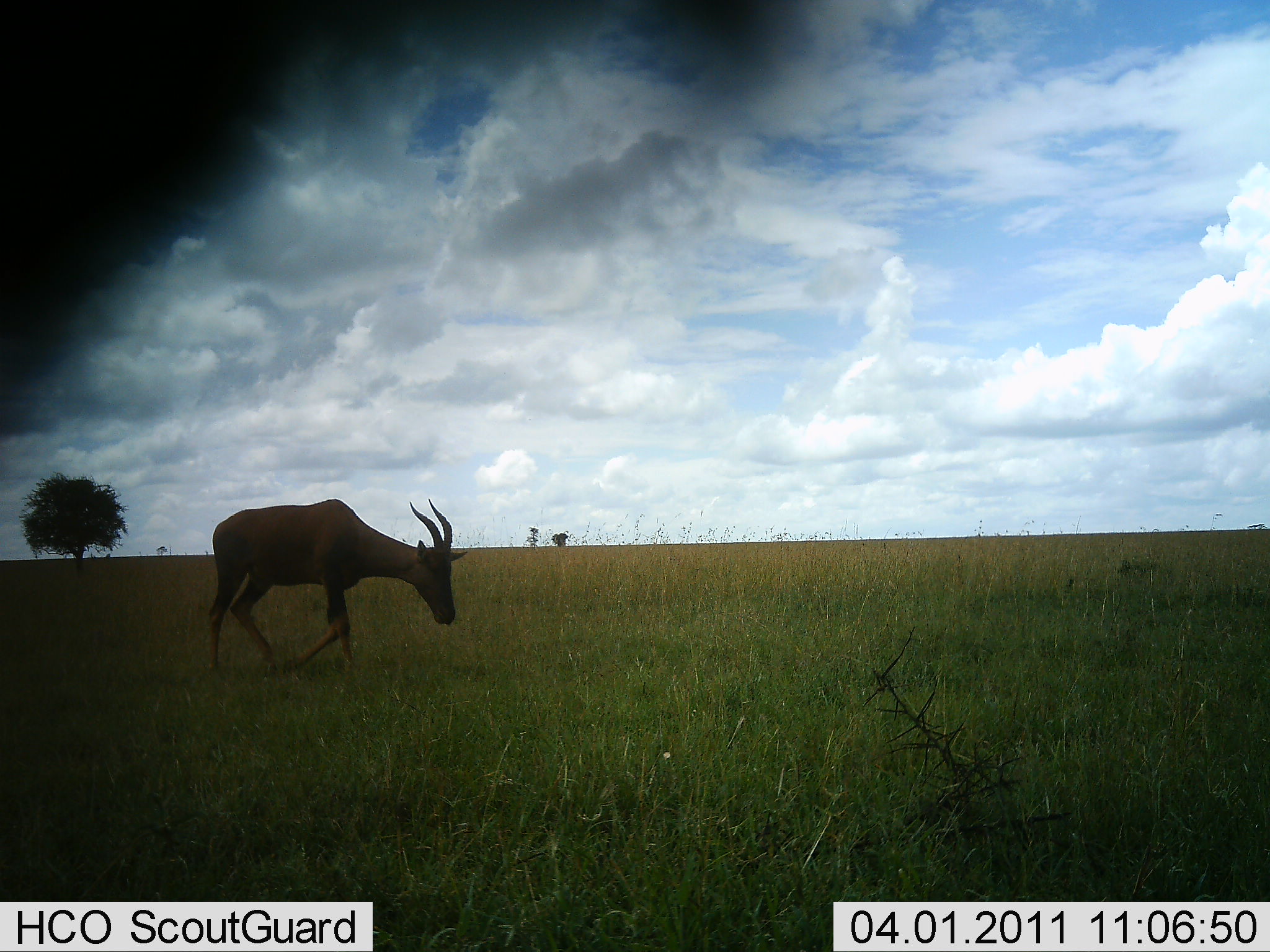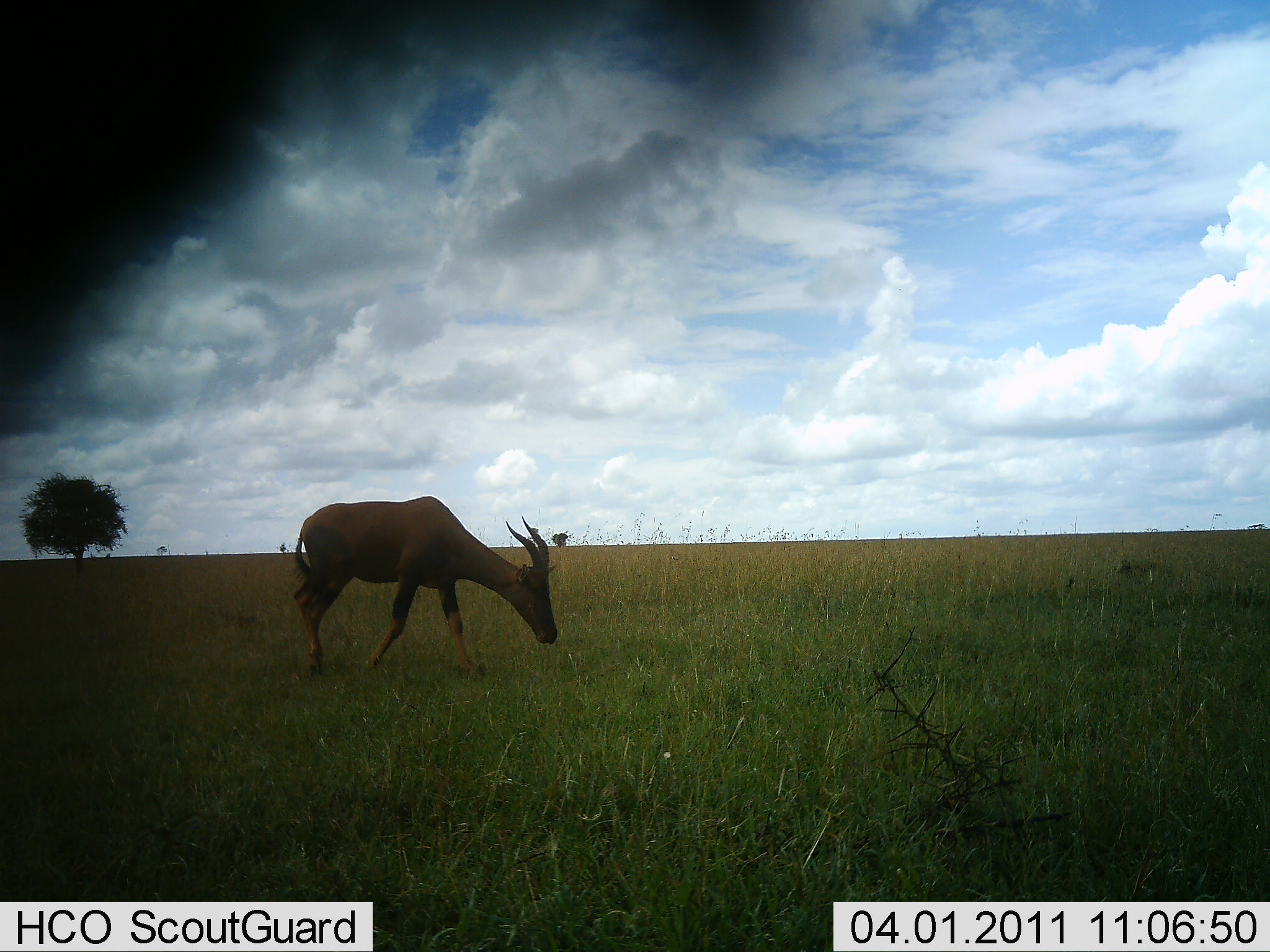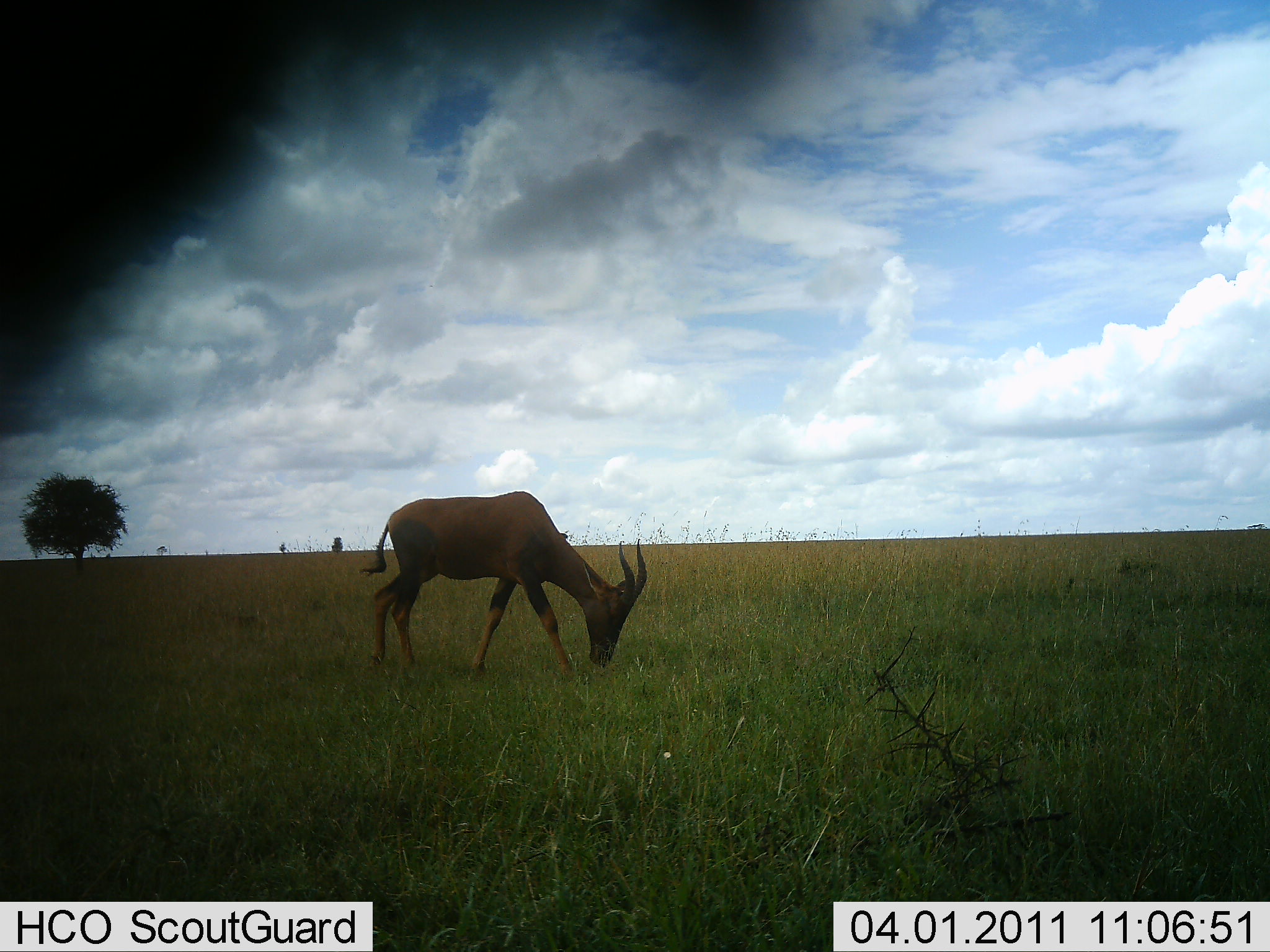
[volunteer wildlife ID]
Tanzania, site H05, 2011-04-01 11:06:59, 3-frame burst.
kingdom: Animalia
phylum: Chordata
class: Mammalia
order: Artiodactyla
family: Bovidae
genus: Damaliscus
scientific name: Damaliscus lunatus jimela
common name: topi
Topi (Damaliscus lunatus jimela), count 1. Behavior (volunteer vote fractions): standing 10%, resting 0%, moving 70%, interacting 0%. Young present (vote fraction): 0%. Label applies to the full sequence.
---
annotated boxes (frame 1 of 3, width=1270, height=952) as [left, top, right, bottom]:
animal: [207, 499, 469, 688]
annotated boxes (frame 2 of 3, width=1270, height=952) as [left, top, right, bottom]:
animal: [294, 495, 558, 682]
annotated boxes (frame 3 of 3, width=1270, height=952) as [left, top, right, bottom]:
animal: [361, 491, 648, 683]